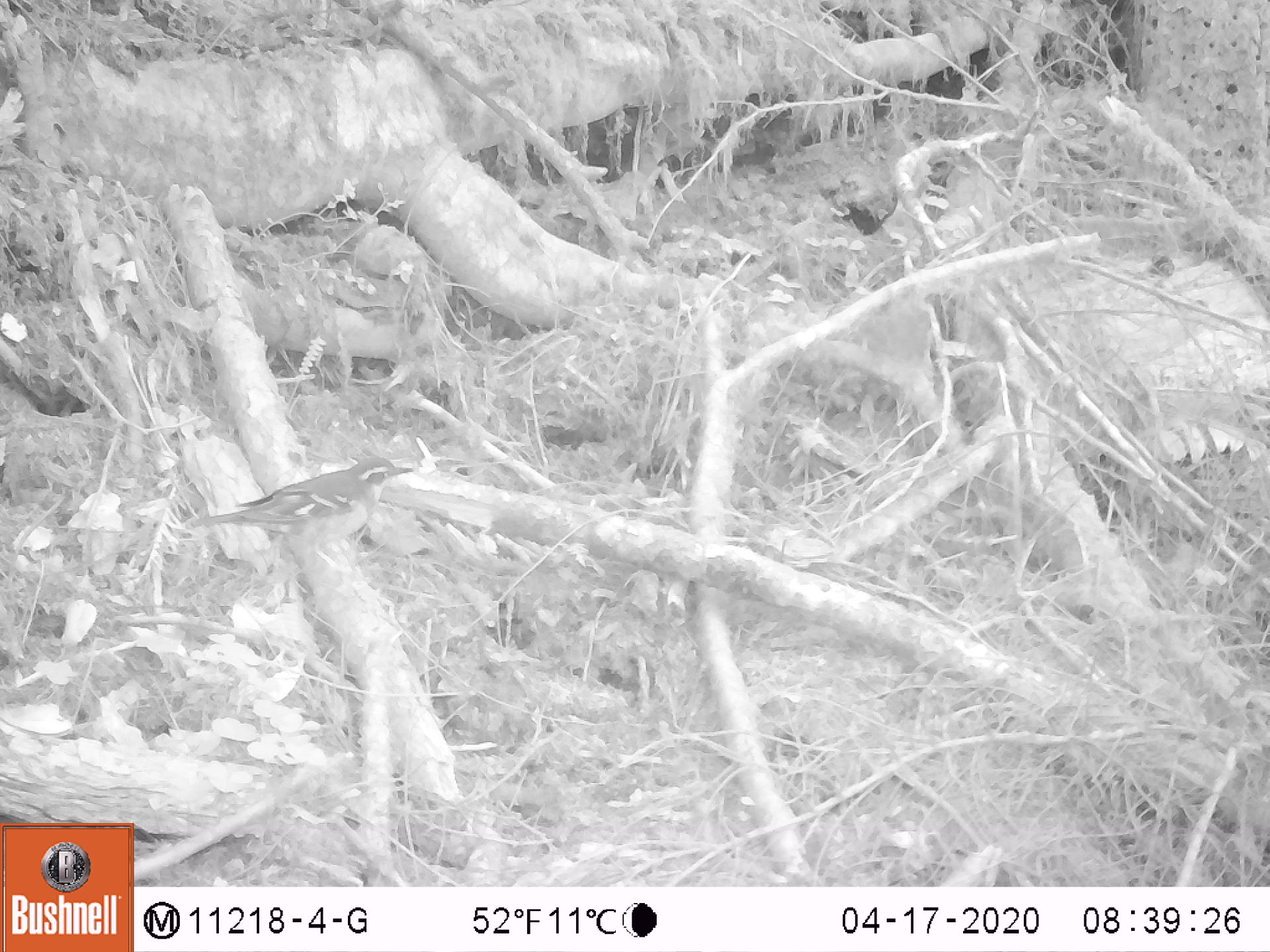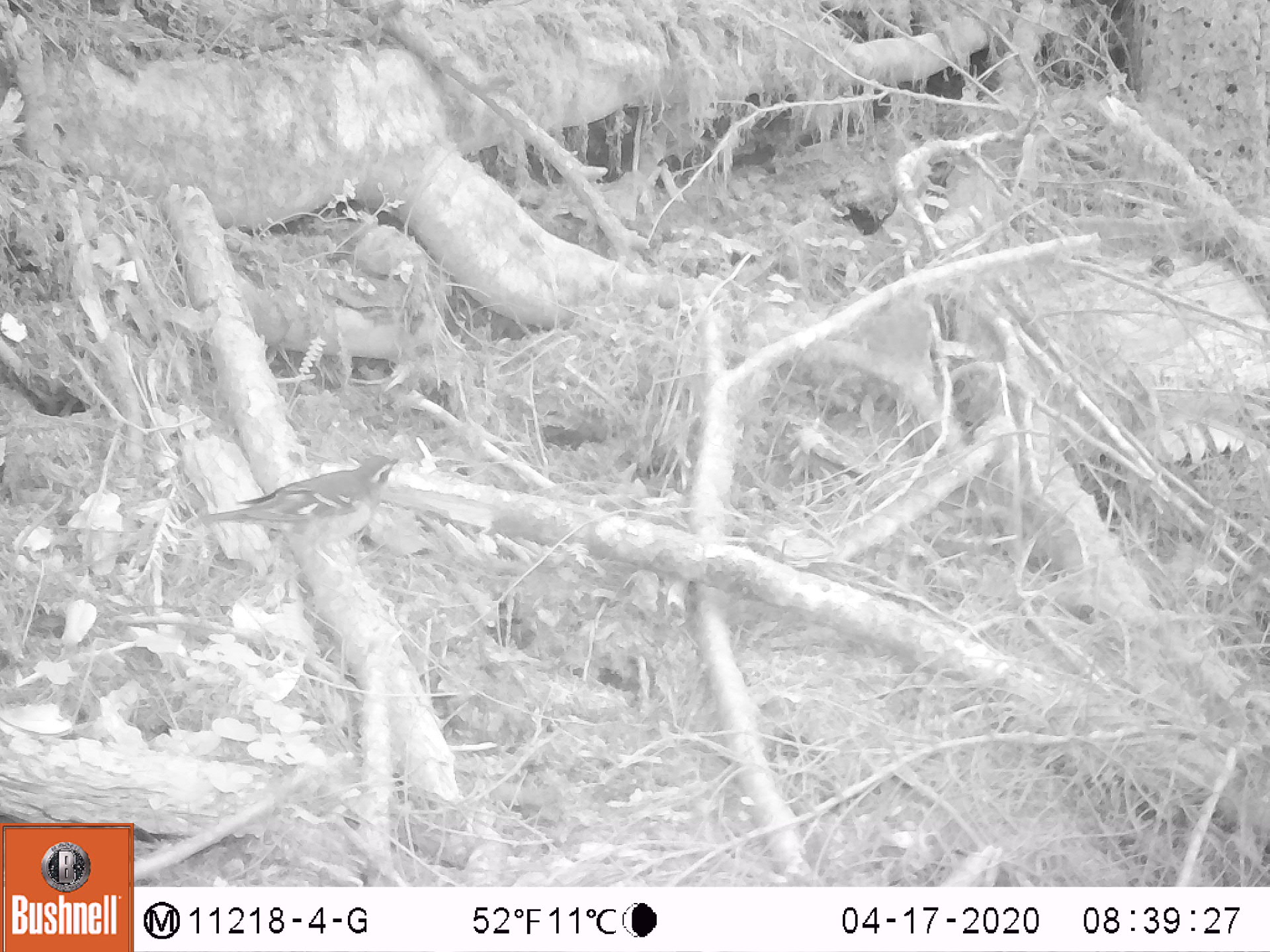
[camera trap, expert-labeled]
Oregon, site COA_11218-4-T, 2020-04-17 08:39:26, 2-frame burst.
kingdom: Animalia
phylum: Chordata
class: Aves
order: Passeriformes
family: Turdidae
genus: Ixoreus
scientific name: Ixoreus naevius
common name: varied thrush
Varied thrush (Ixoreus naevius).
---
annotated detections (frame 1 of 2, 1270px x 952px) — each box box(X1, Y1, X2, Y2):
varied thrush: box(195, 452, 414, 564)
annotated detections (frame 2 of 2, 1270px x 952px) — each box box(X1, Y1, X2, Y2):
varied thrush: box(200, 451, 412, 569)